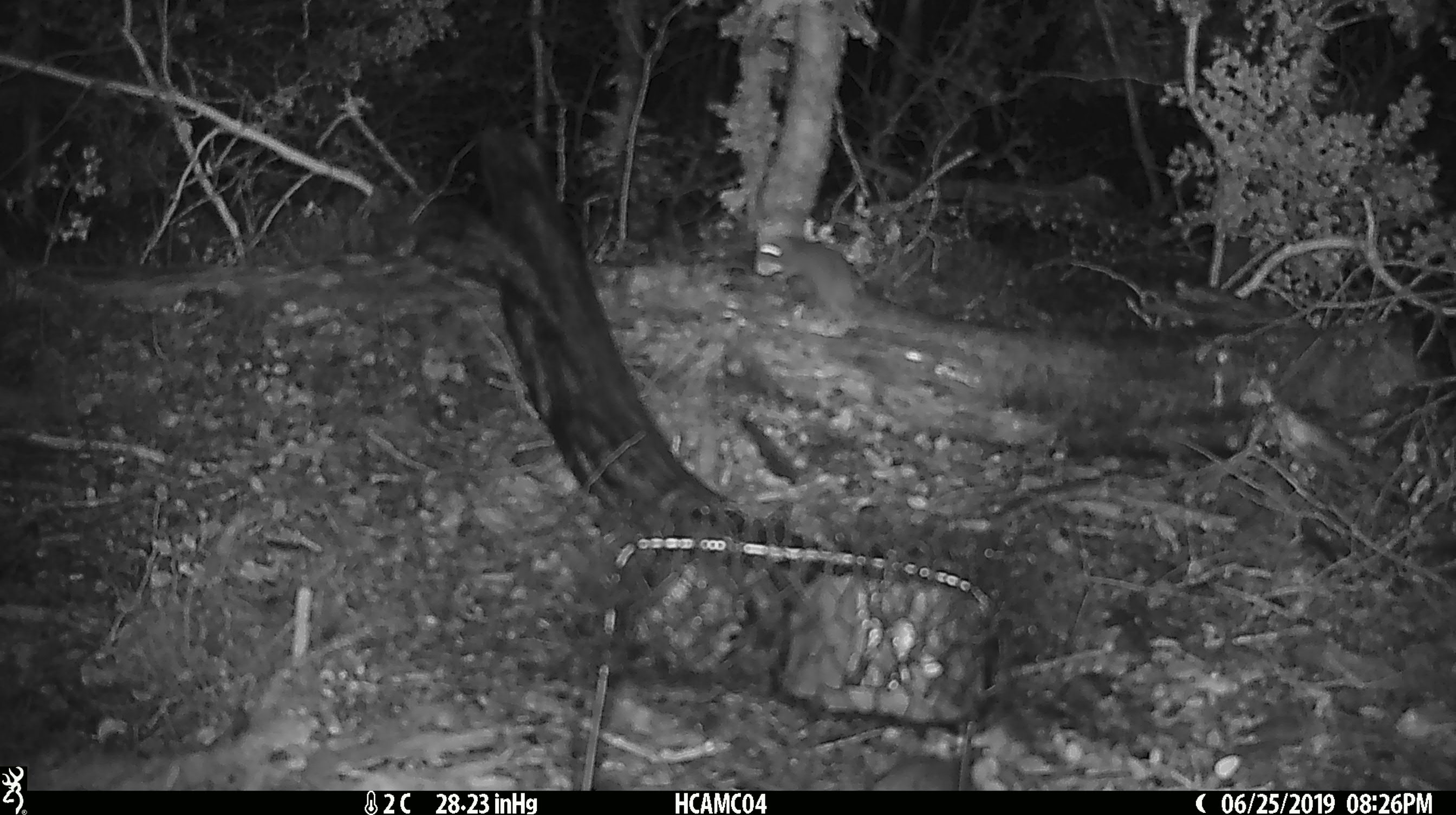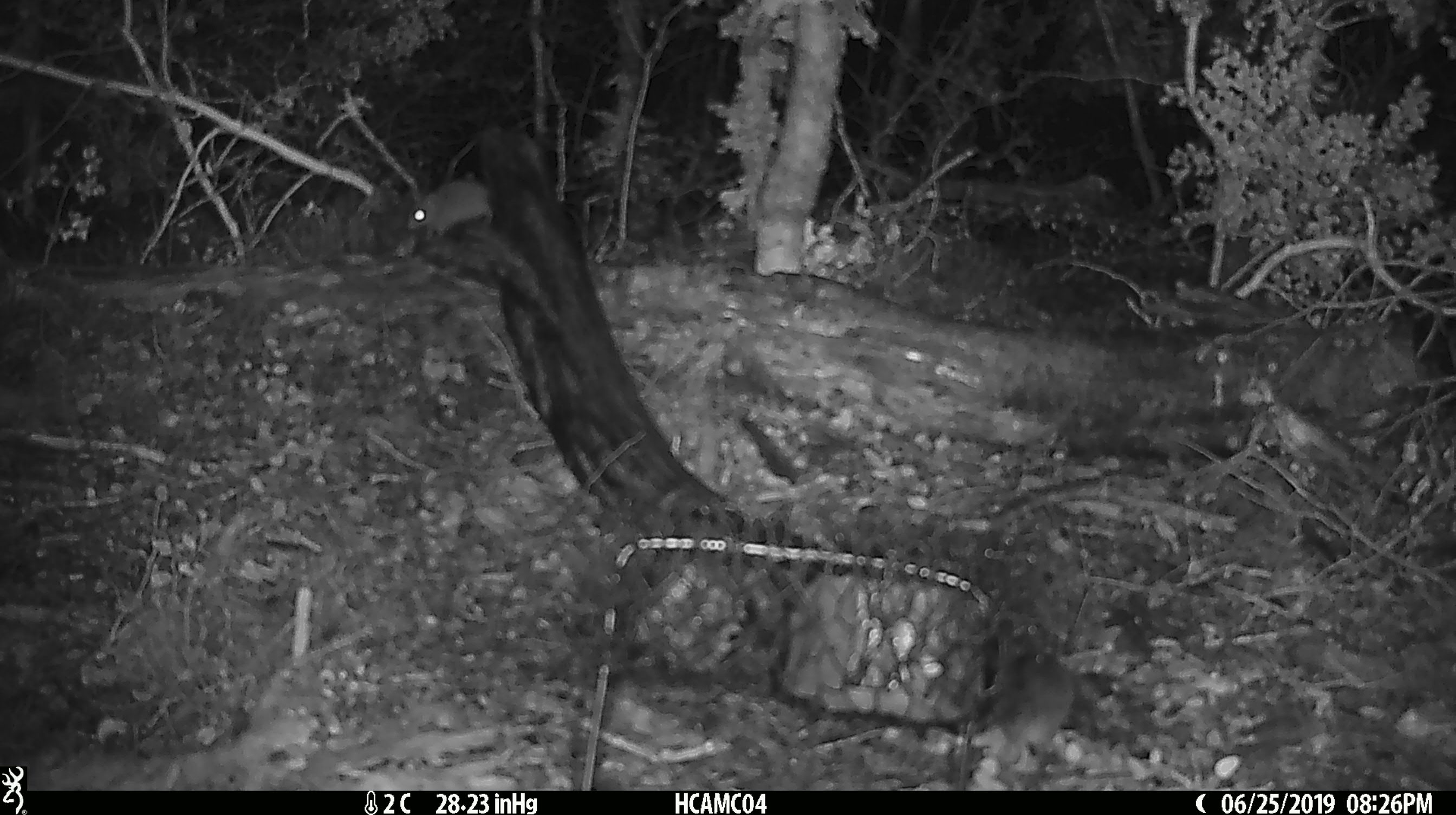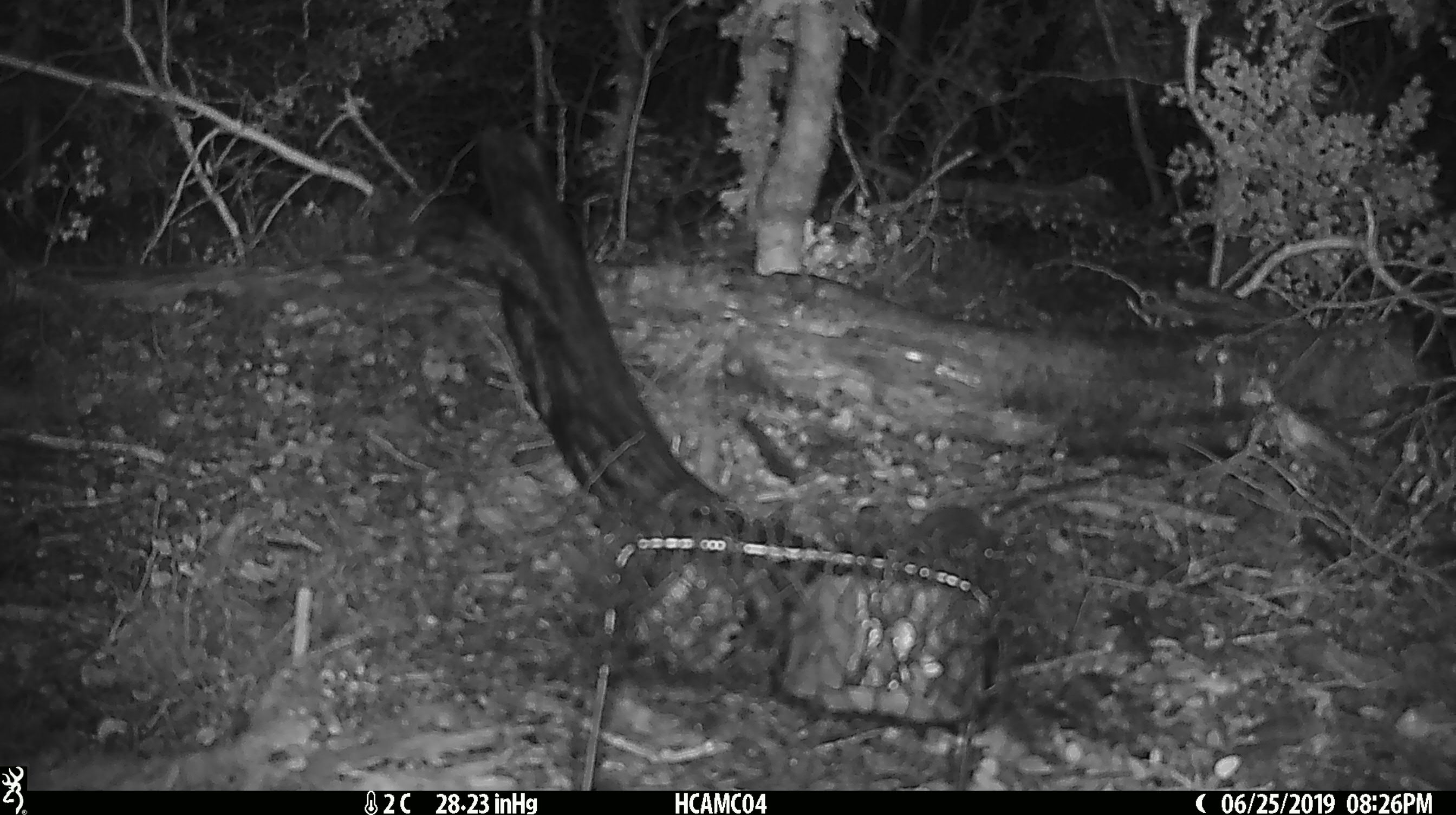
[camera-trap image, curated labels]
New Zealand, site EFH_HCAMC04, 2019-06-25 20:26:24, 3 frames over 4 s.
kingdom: Animalia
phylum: Chordata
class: Mammalia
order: Rodentia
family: Muridae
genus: Mus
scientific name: Mus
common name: mouse